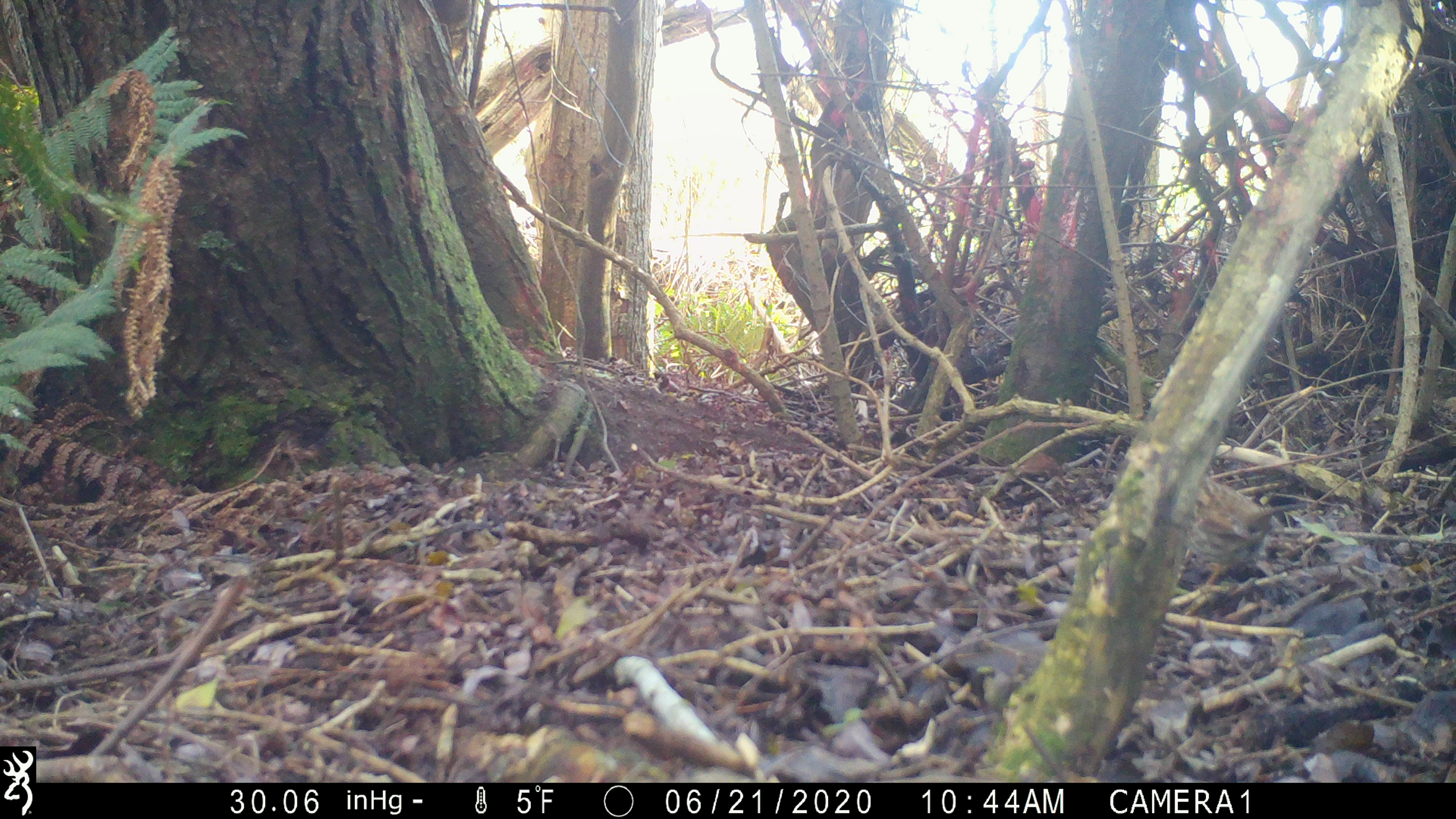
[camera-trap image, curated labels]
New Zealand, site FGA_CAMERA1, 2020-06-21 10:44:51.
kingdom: Animalia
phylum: Chordata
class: Aves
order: Passeriformes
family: Prunellidae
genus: Prunella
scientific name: Prunella modularis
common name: dunnock